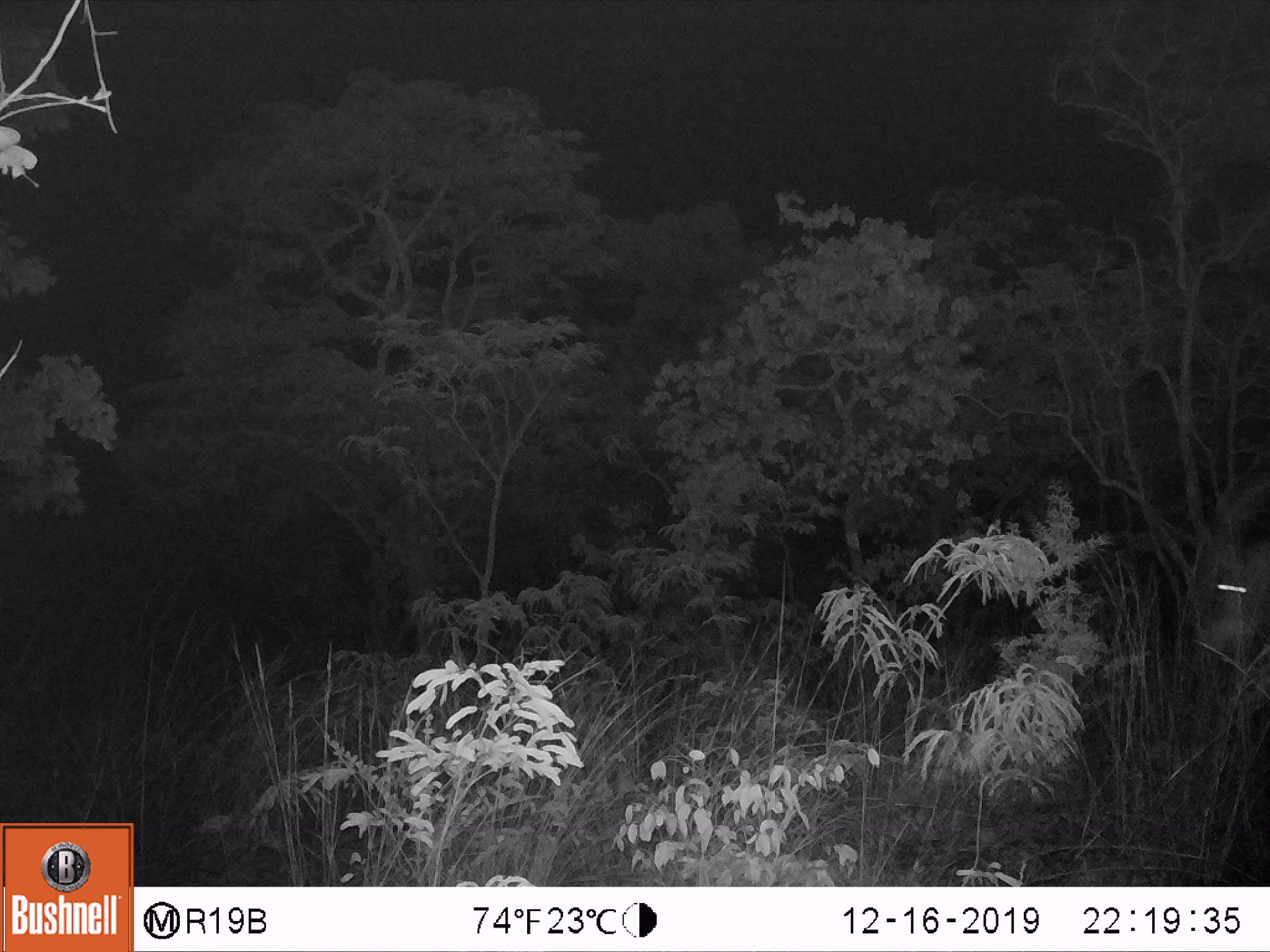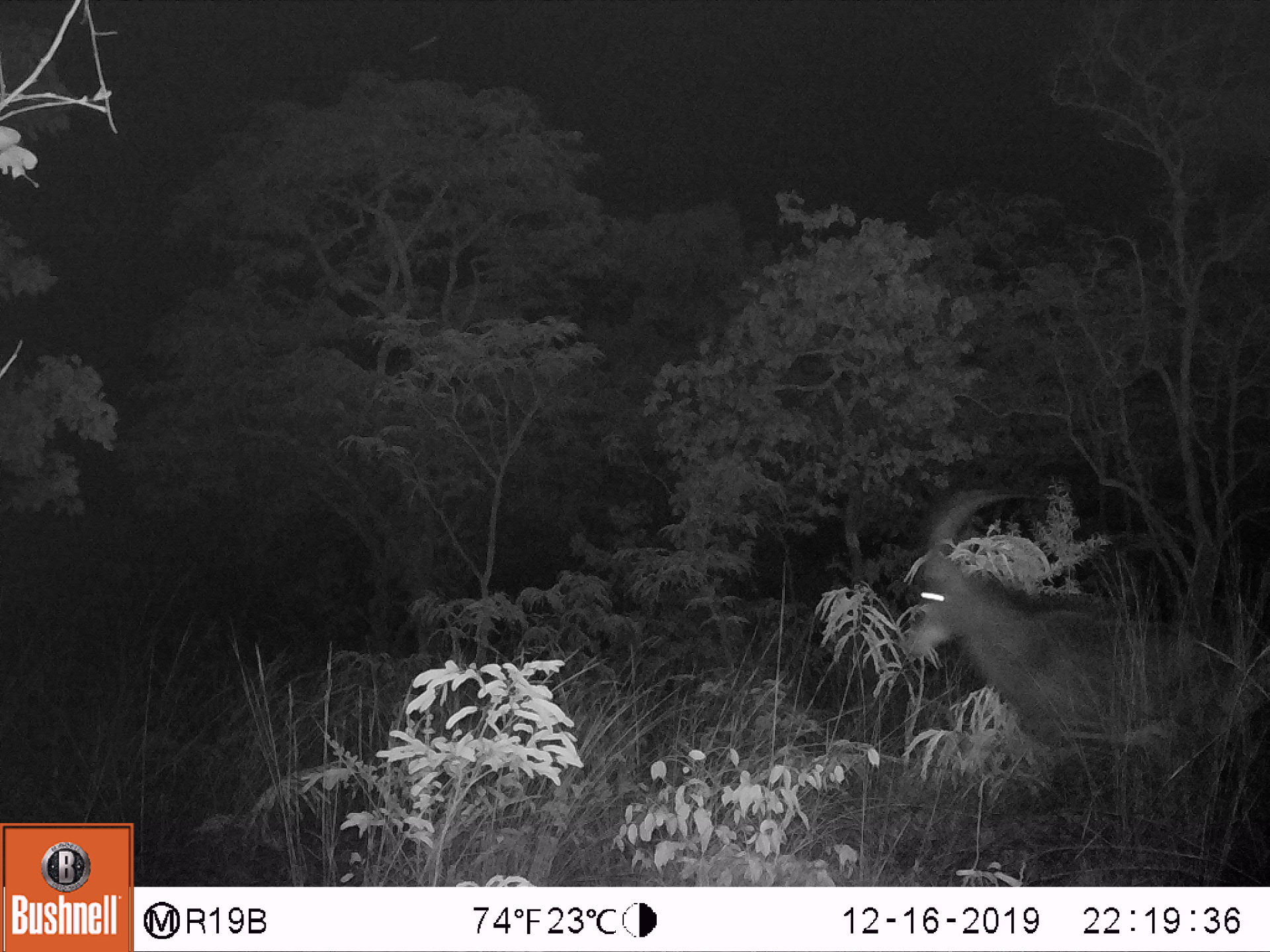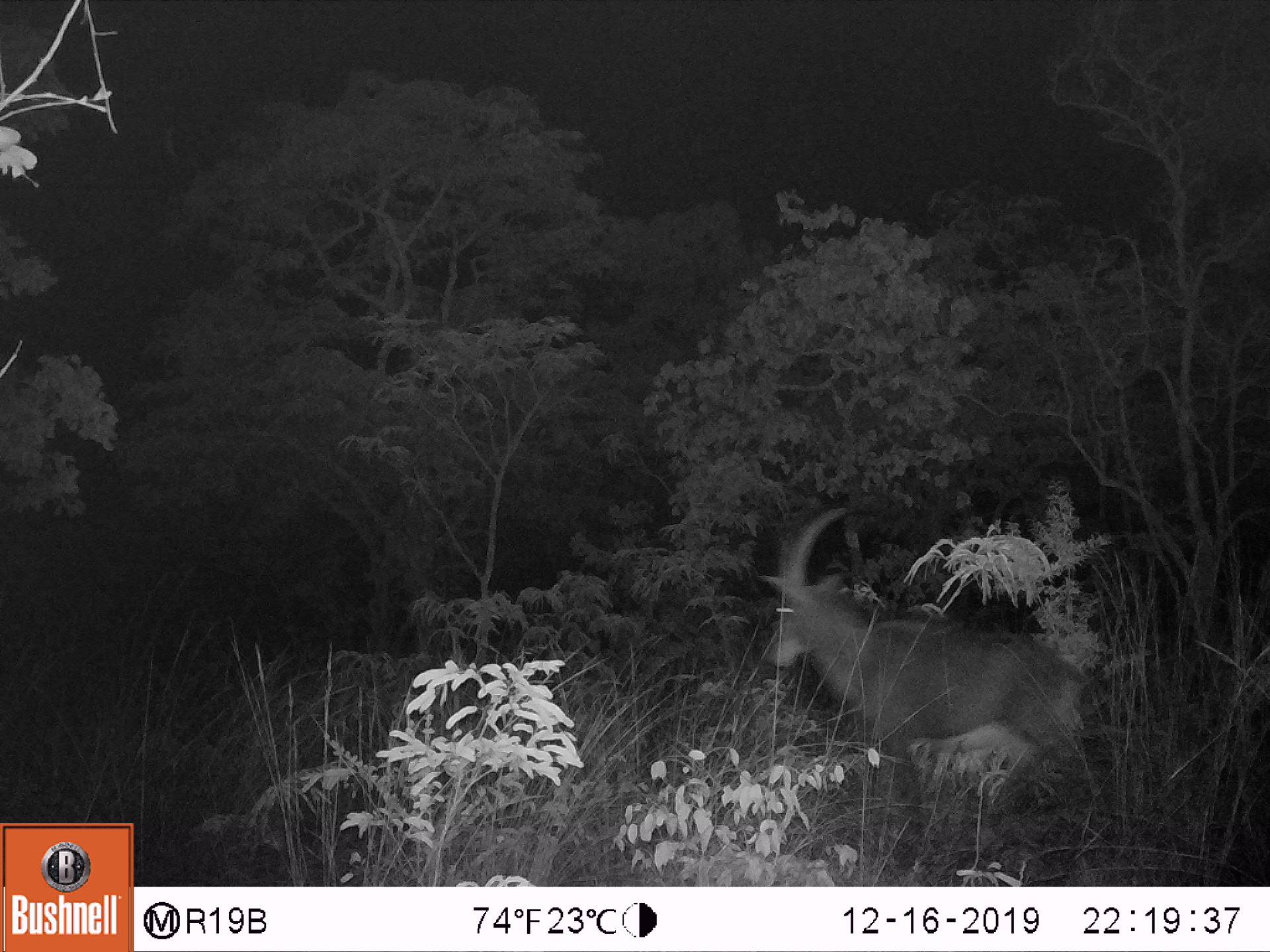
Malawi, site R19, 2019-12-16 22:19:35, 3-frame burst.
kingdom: Animalia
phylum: Chordata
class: Mammalia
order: Artiodactyla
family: Bovidae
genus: Hippotragus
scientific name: Hippotragus niger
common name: sable antelope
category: sable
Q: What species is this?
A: Sable (sable antelope) (Hippotragus niger).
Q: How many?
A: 1.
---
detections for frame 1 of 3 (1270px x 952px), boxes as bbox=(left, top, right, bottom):
sable: bbox=(1177, 460, 1268, 660)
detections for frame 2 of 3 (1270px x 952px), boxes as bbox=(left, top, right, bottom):
sable: bbox=(900, 476, 1268, 848)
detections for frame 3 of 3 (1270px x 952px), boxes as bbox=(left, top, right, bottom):
sable: bbox=(752, 497, 1108, 860)